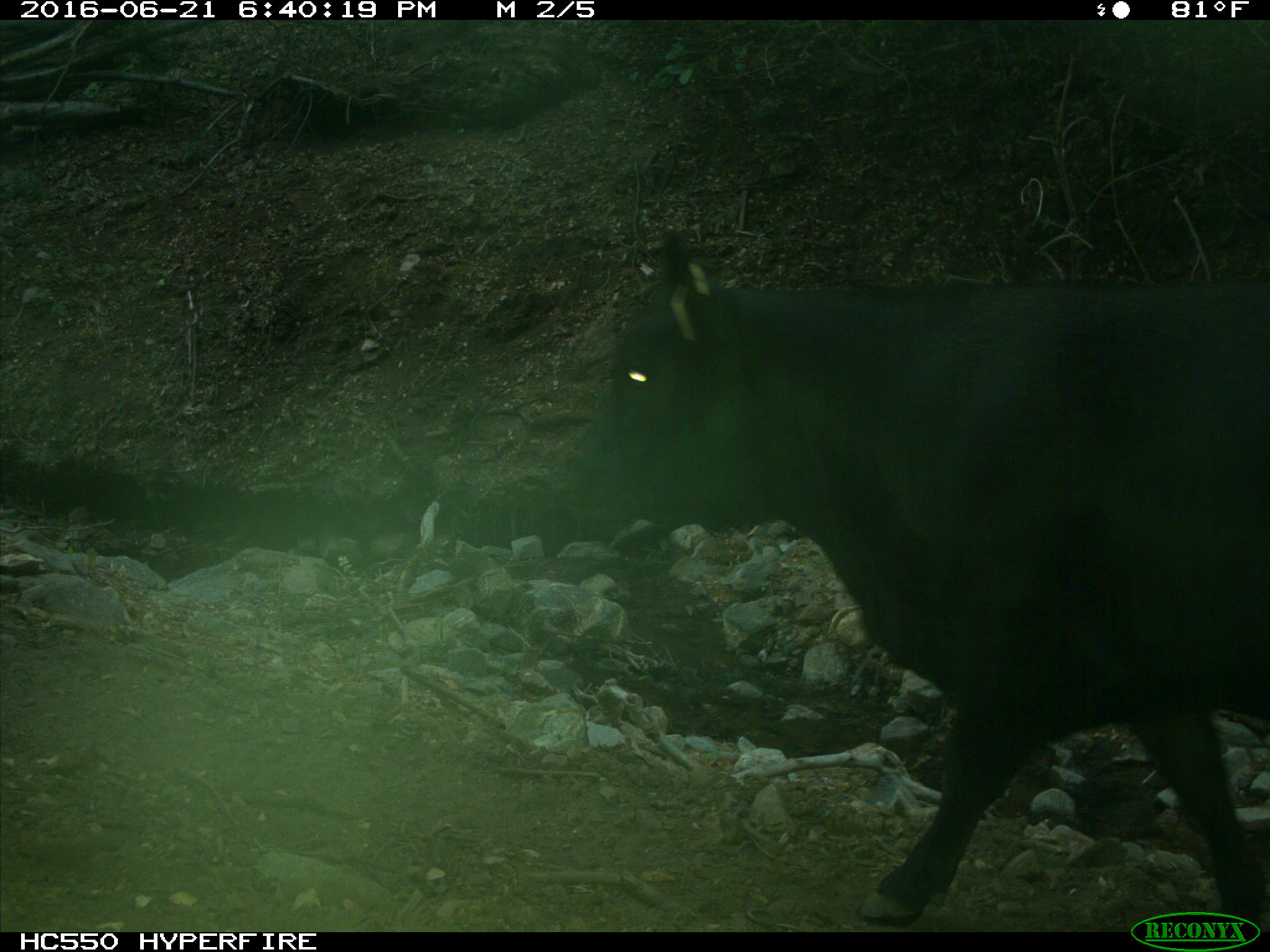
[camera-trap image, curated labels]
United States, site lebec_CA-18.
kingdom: Animalia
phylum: Chordata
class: Mammalia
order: Artiodactyla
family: Bovidae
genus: Bos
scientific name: Bos taurus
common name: domestic cow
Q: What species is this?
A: Bos taurus (domestic cow).